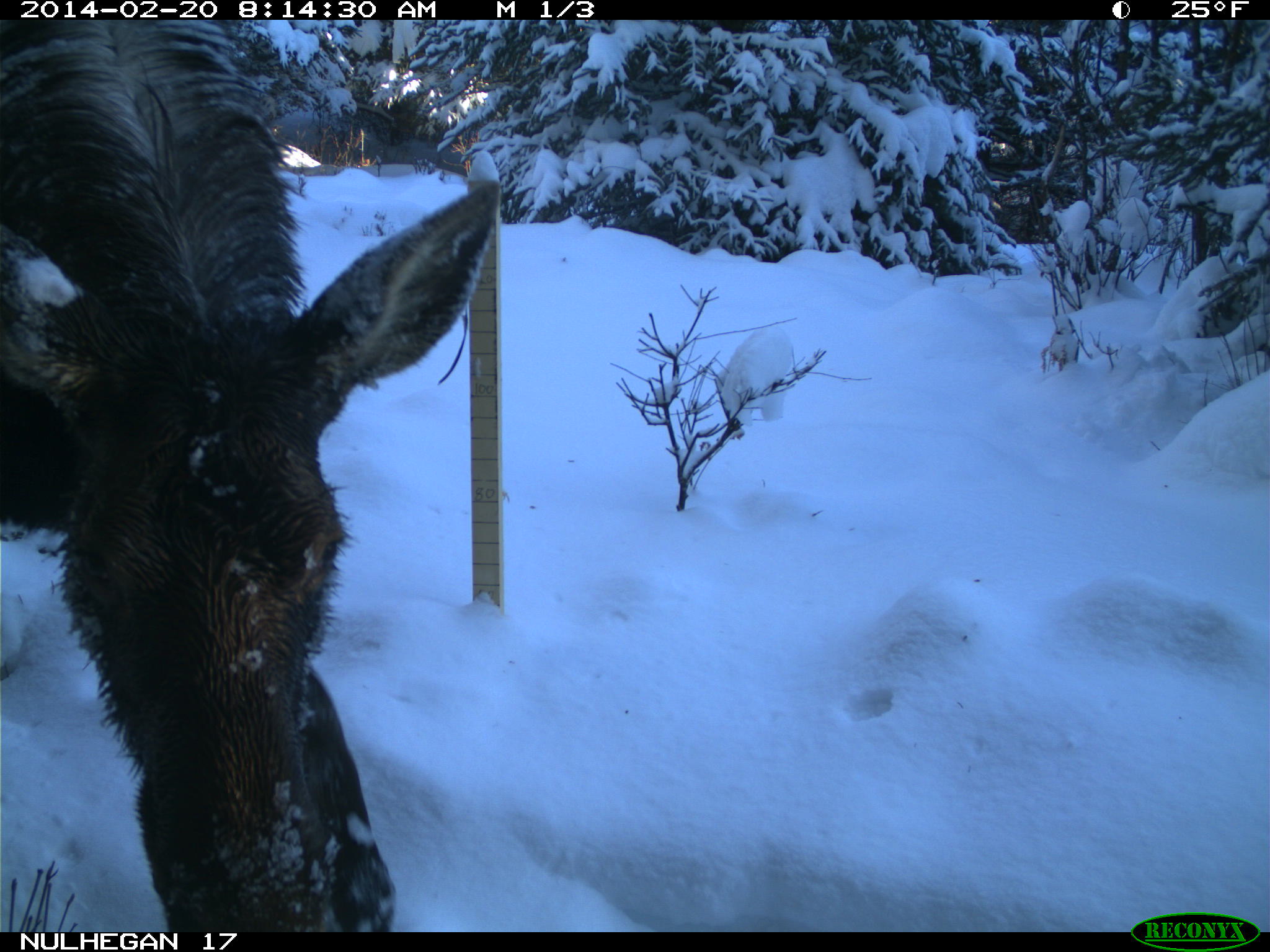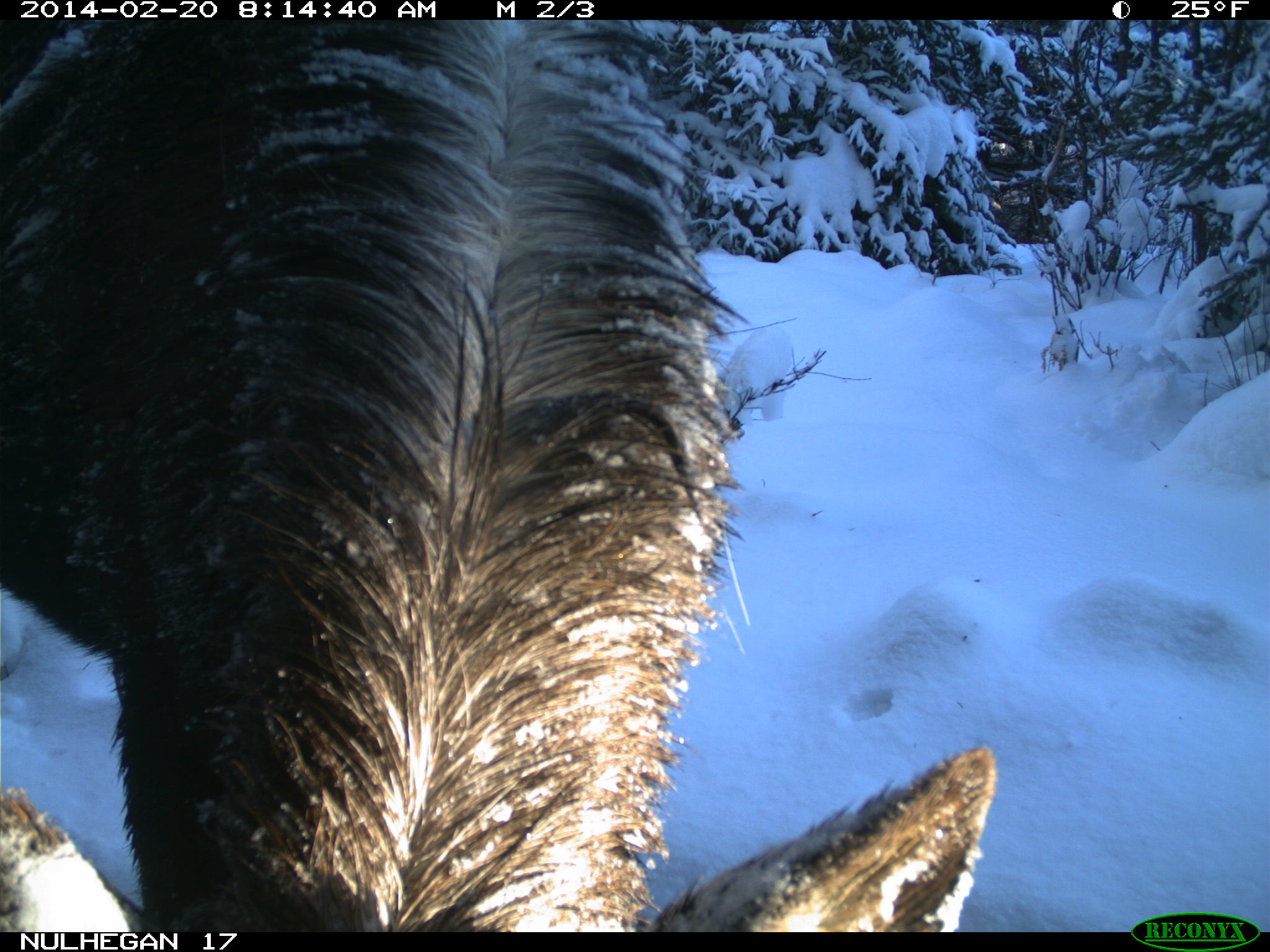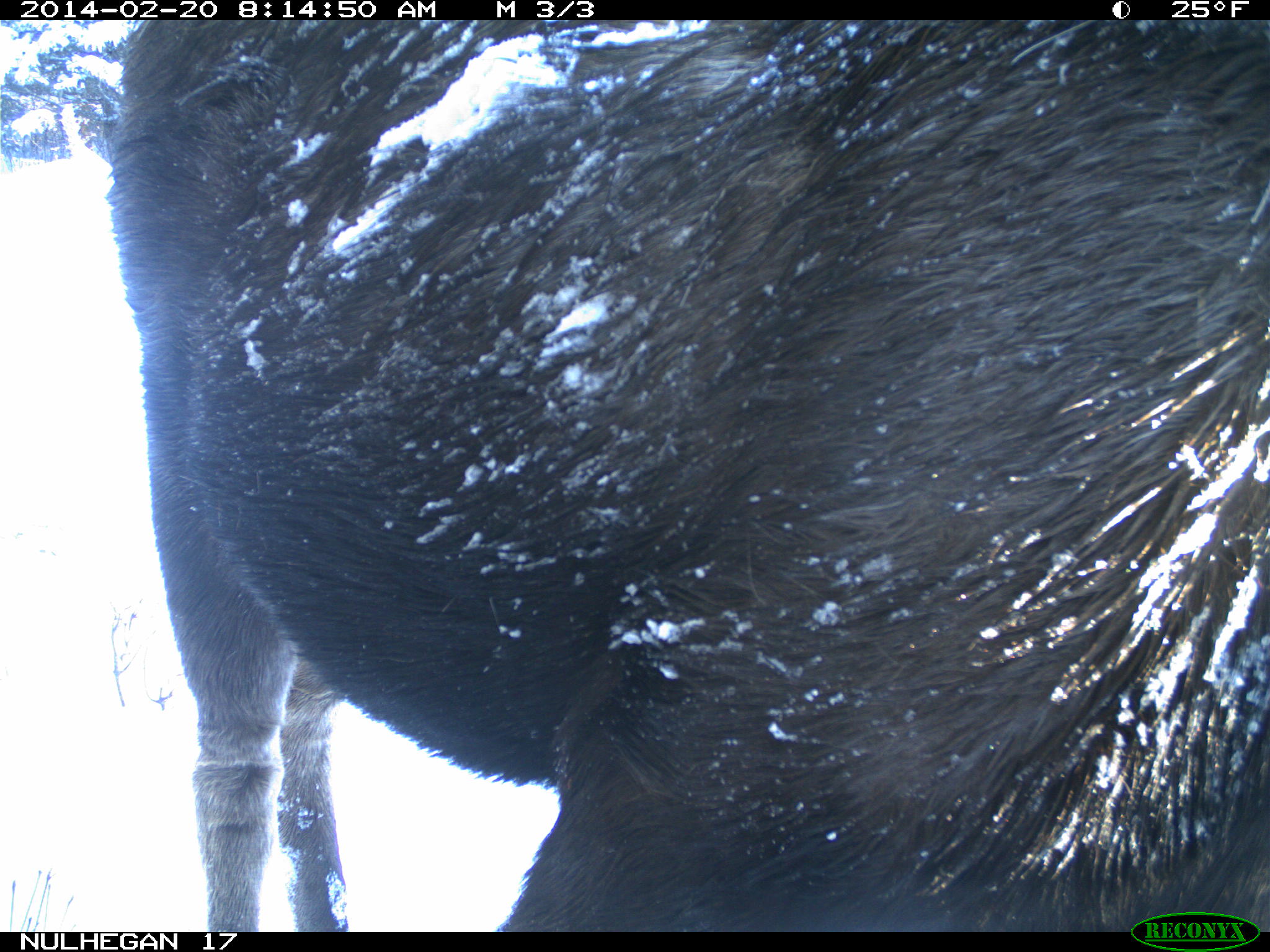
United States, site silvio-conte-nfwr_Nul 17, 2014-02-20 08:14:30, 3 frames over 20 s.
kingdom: Animalia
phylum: Chordata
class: Mammalia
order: Artiodactyla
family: Cervidae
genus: Alces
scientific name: Alces alces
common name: moose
Moose (Alces alces).